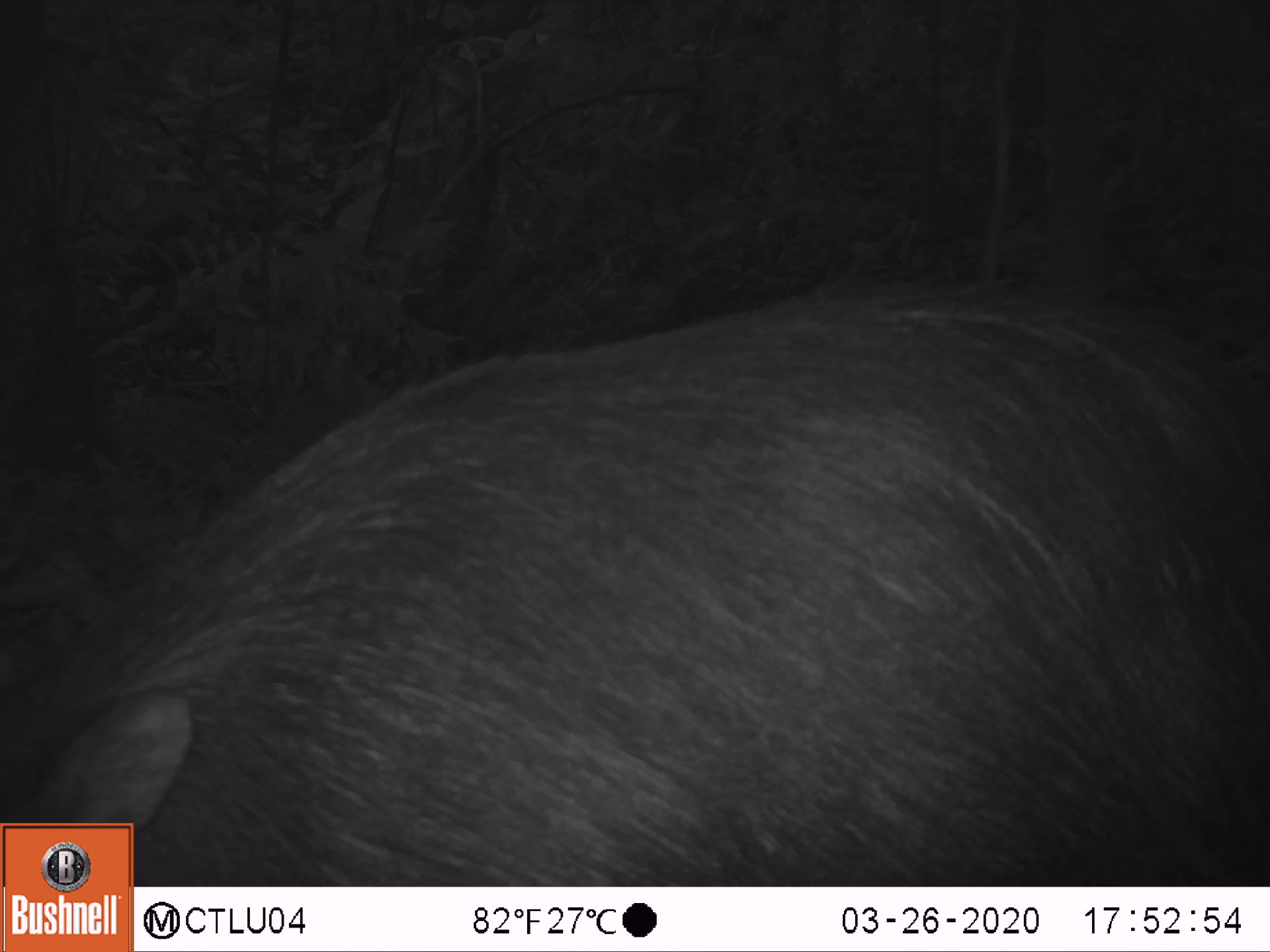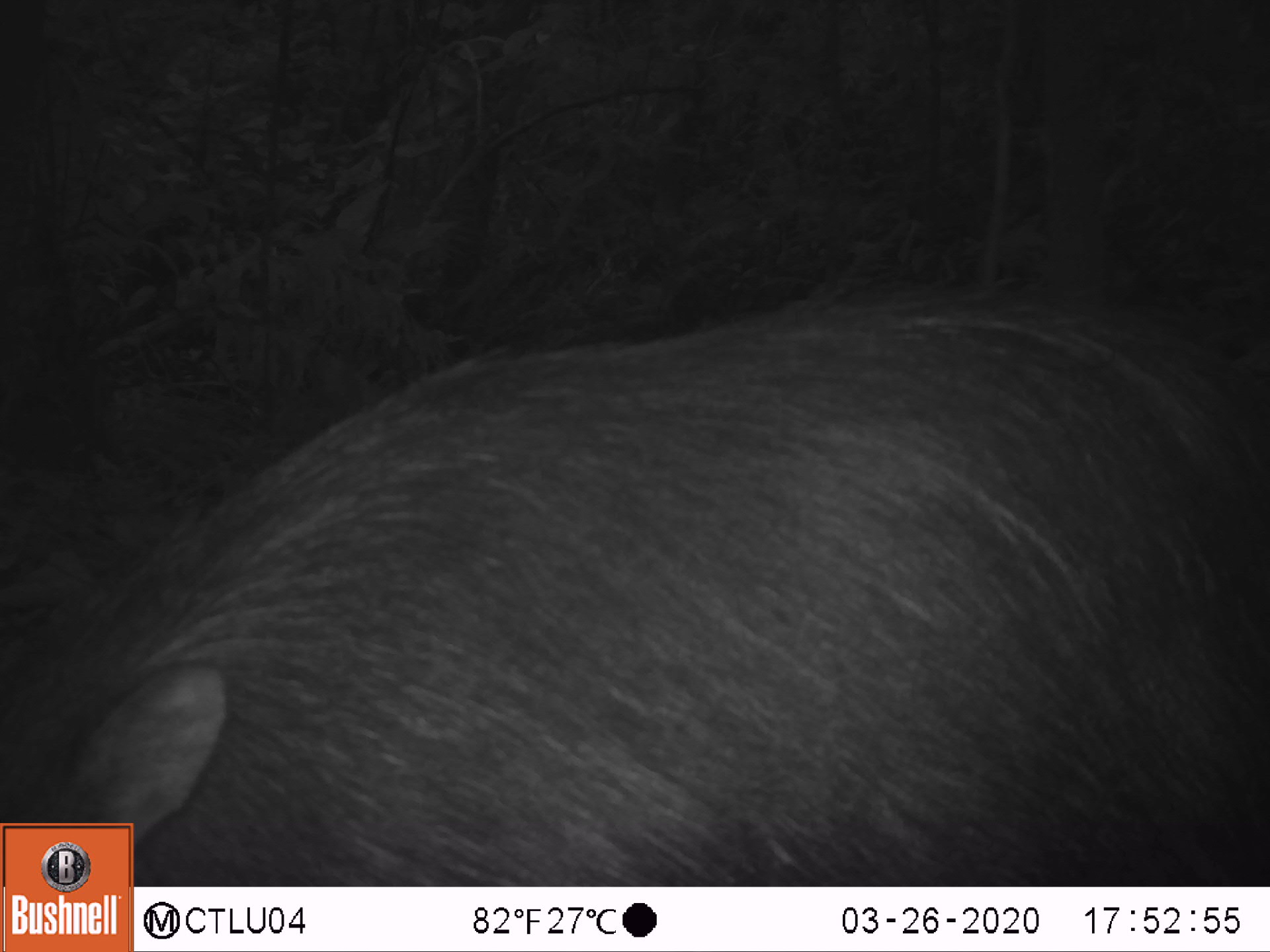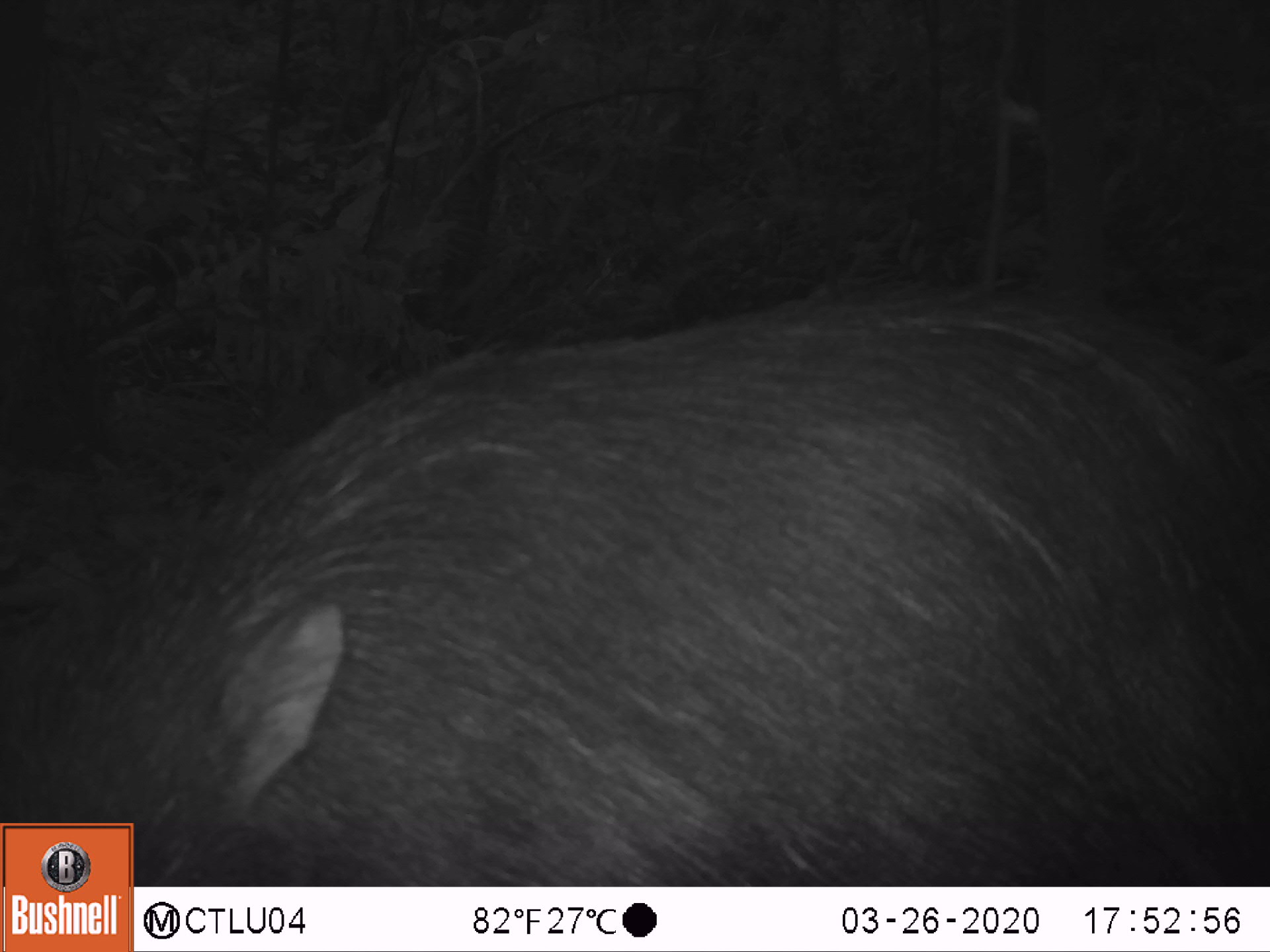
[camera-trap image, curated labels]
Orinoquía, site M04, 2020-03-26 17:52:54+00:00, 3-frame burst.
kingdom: Animalia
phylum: Chordata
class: Mammalia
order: Artiodactyla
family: Tayassuidae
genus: Pecari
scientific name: Pecari tajacu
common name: collared peccary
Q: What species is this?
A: Collared peccary (Pecari tajacu).